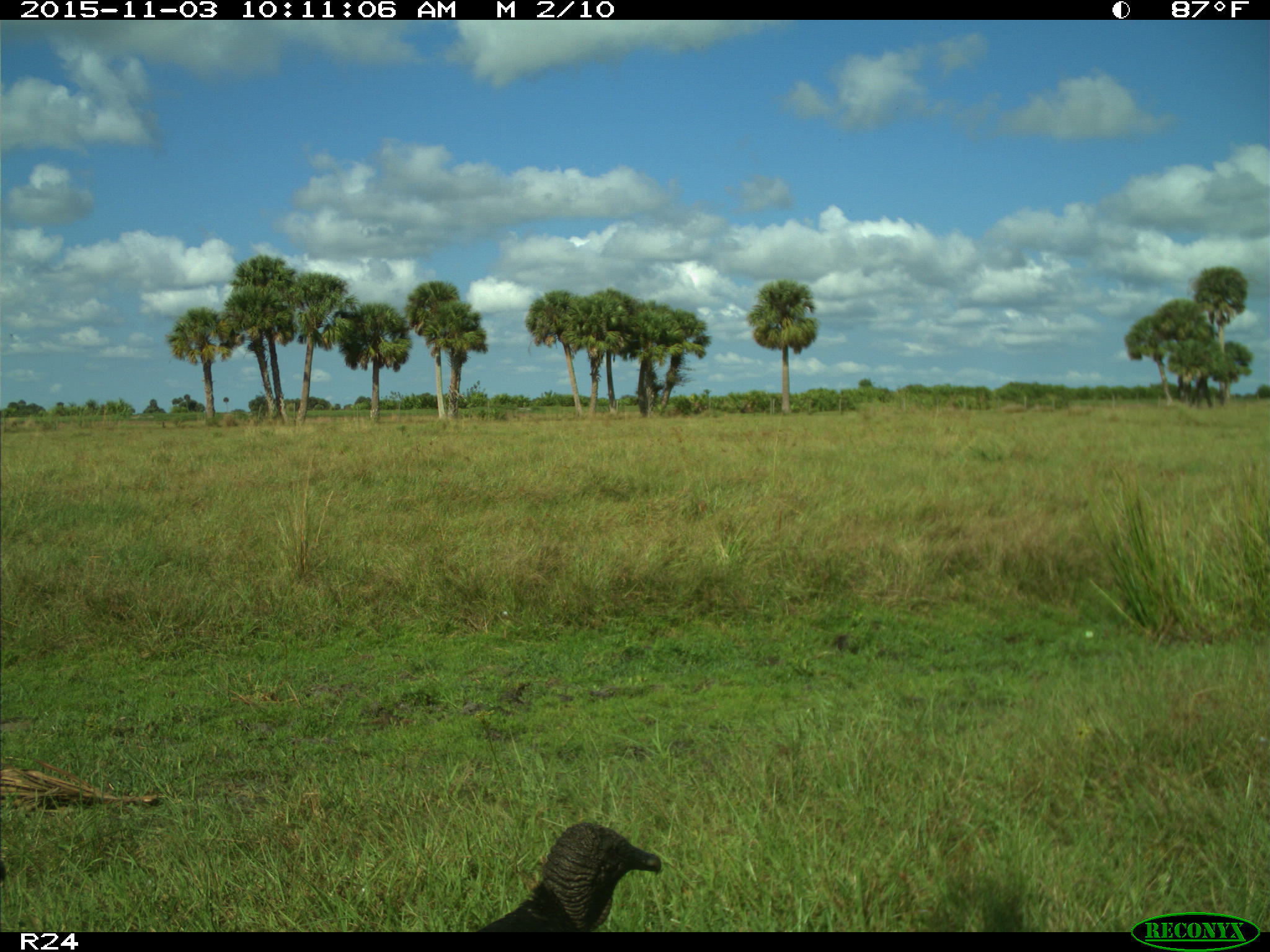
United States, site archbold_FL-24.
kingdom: Animalia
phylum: Chordata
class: Aves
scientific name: Aves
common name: birds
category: unidentified bird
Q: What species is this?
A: Unidentified bird (birds) (Aves).